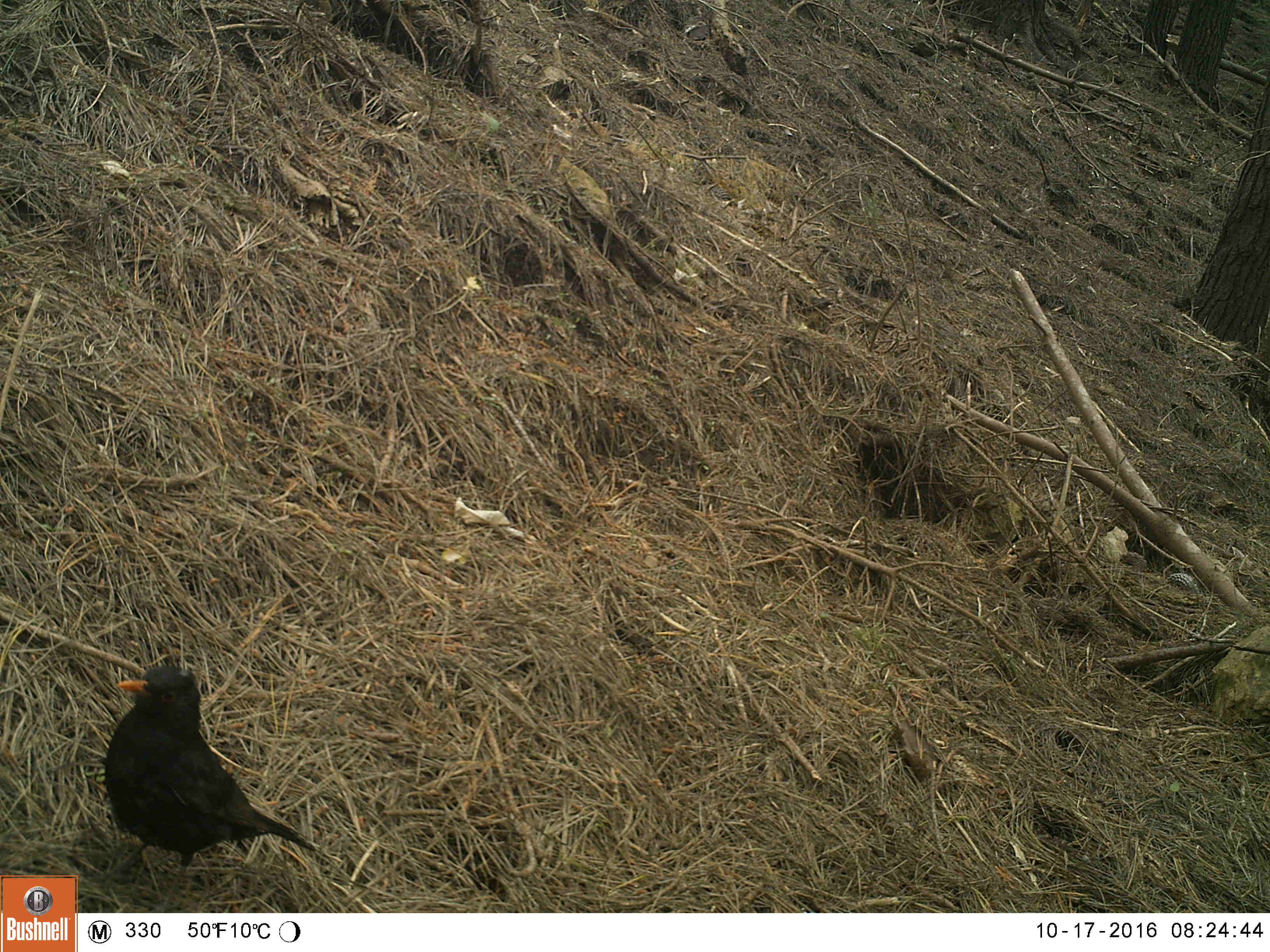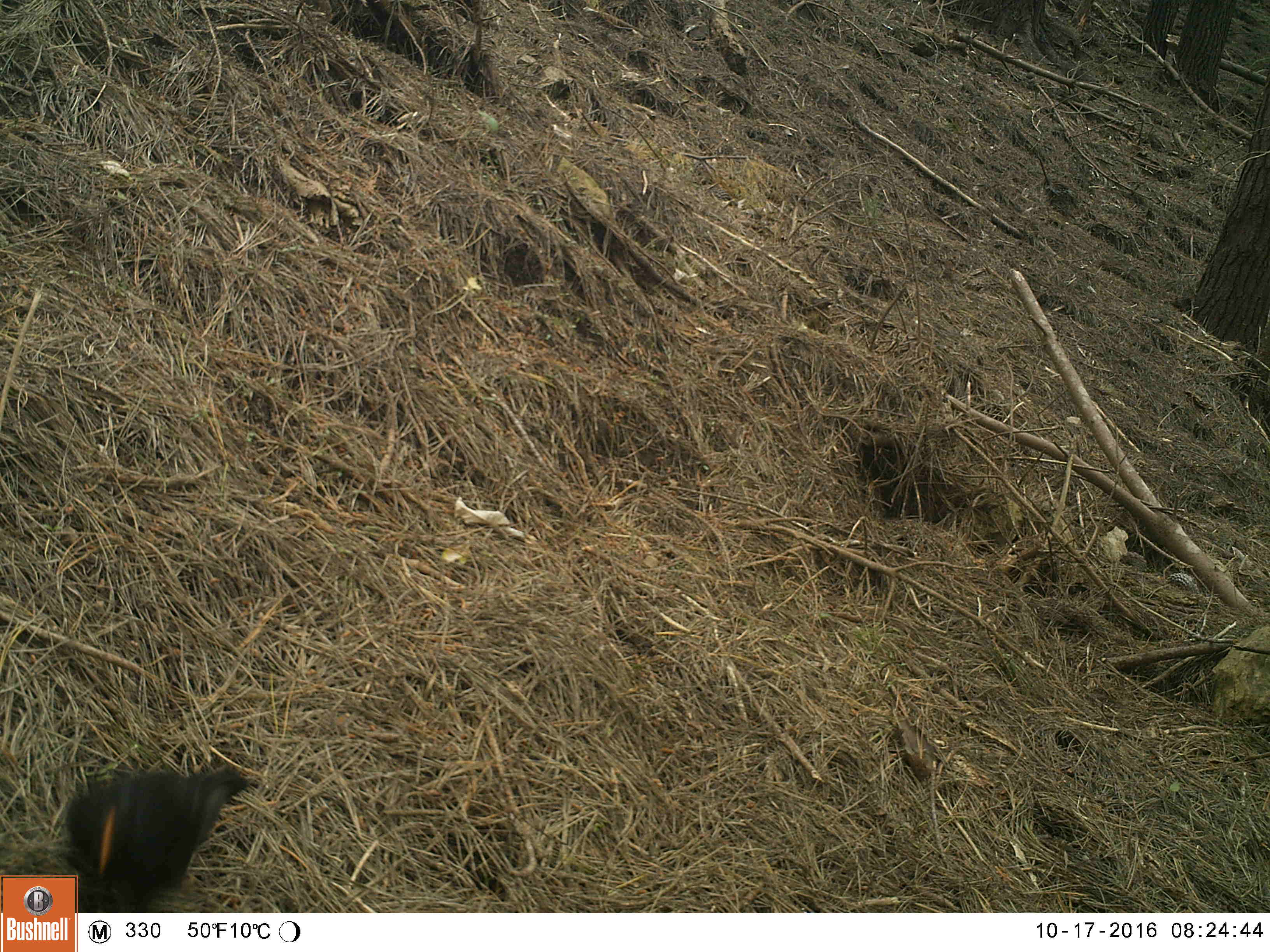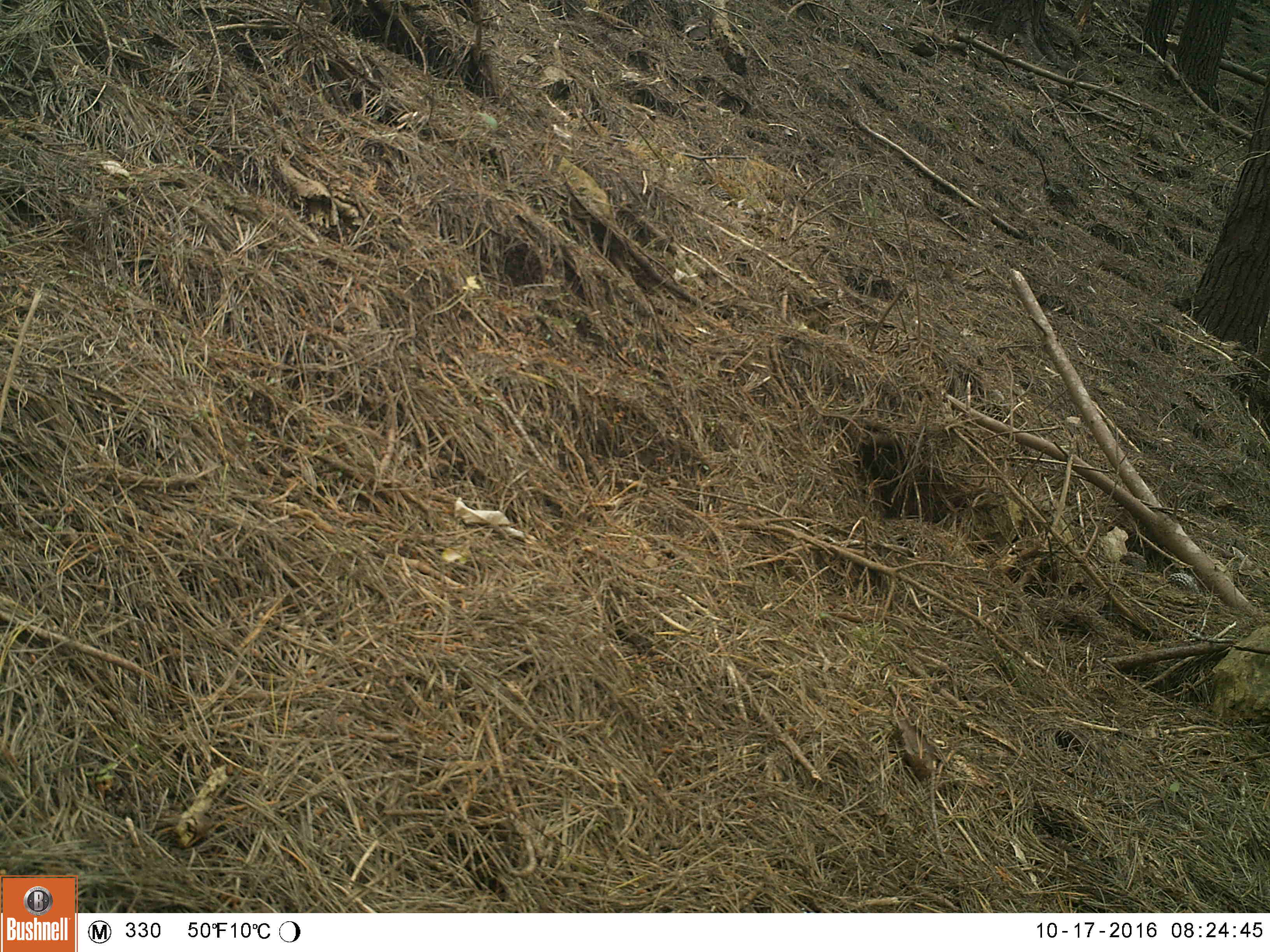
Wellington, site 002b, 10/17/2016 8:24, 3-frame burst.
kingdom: Animalia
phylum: Chordata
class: Aves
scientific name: Aves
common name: bird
Bird (Aves).